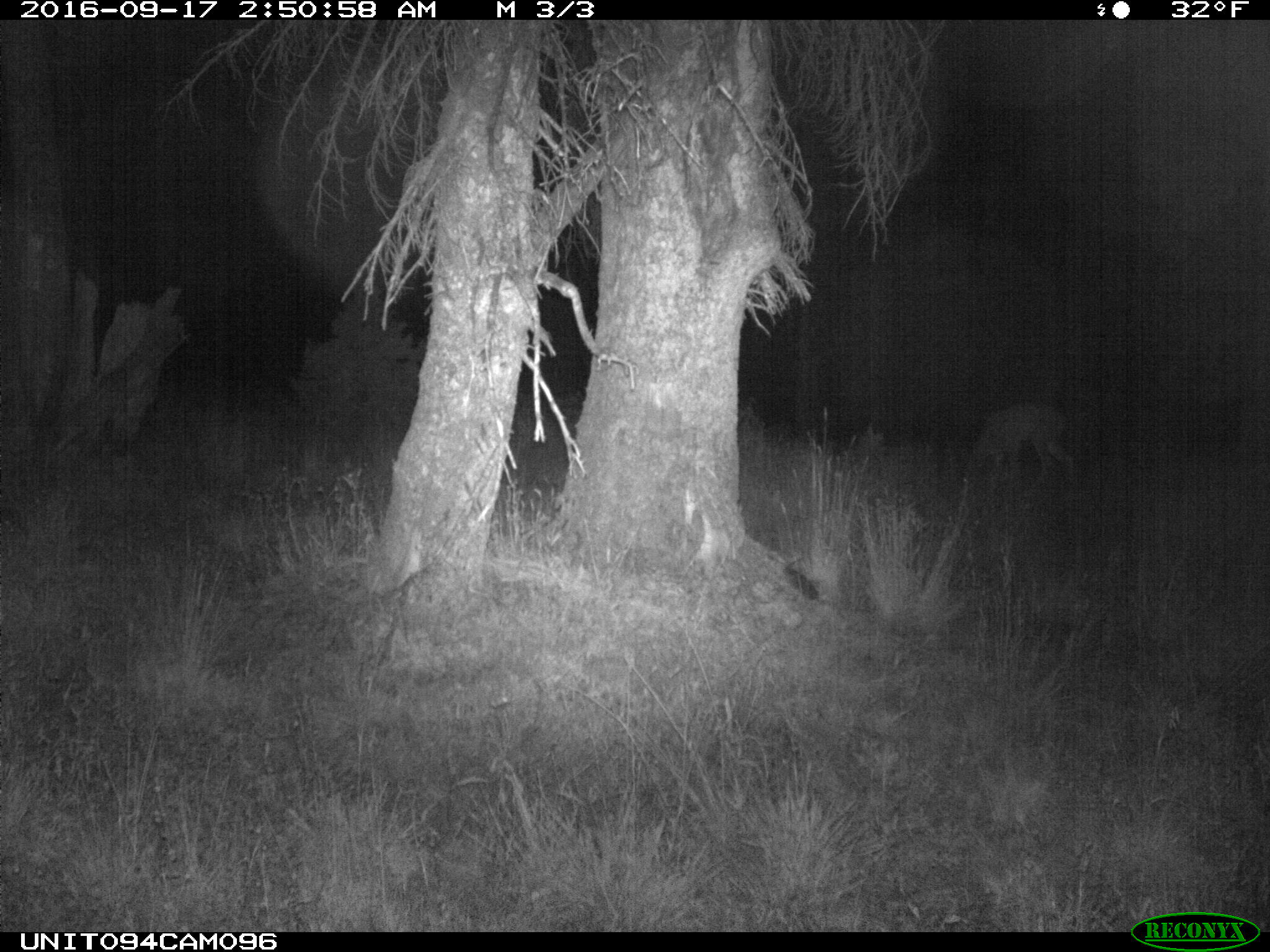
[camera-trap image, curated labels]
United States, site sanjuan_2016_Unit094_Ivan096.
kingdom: Animalia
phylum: Chordata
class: Mammalia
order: Artiodactyla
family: Cervidae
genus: Odocoileus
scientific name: Odocoileus hemionus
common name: mule deer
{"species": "Odocoileus hemionus (mule deer)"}